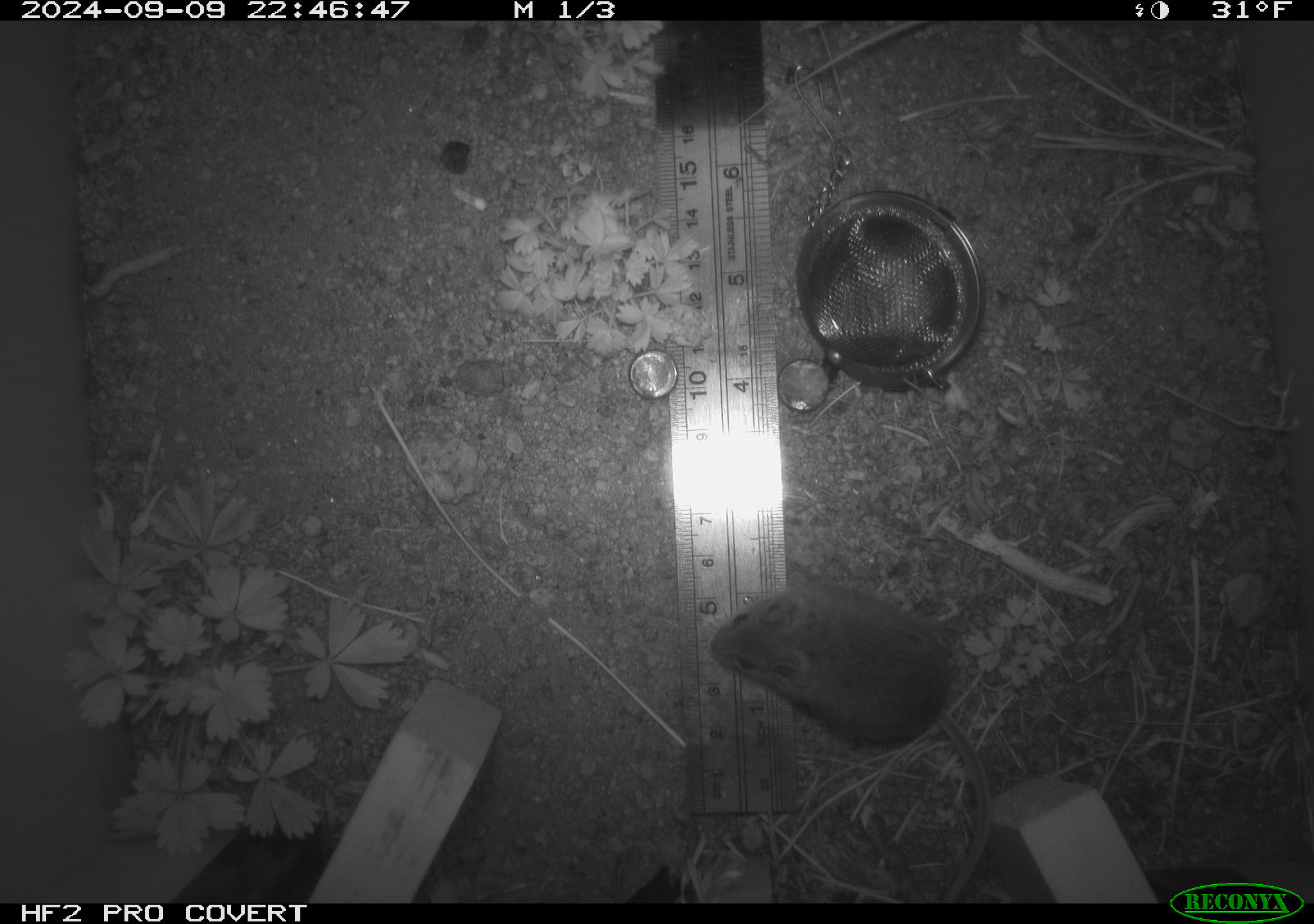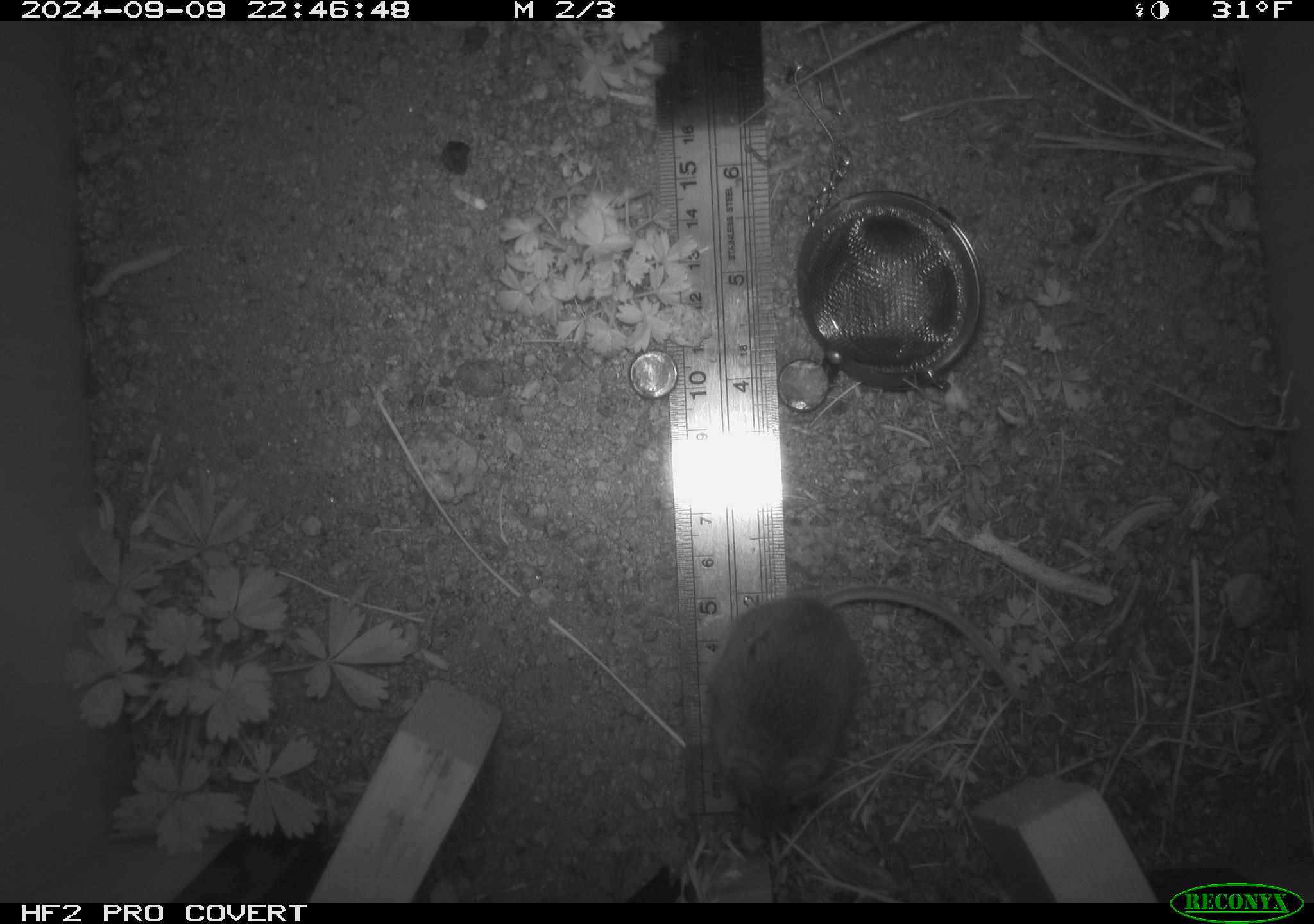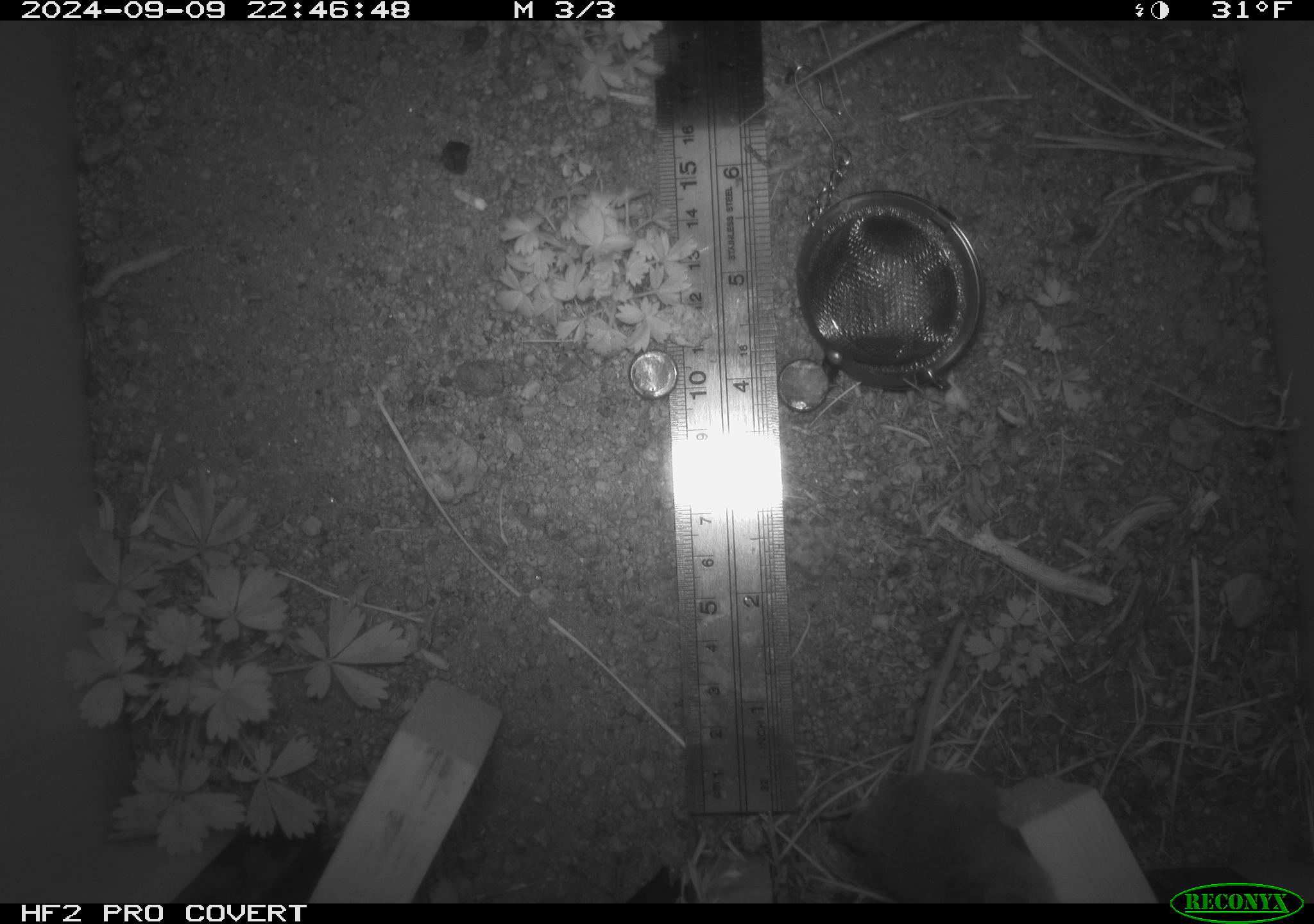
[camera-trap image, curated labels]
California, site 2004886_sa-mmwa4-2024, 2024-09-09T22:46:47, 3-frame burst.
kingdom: Animalia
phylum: Chordata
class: Mammalia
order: Rodentia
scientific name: Rodentia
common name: mouse species